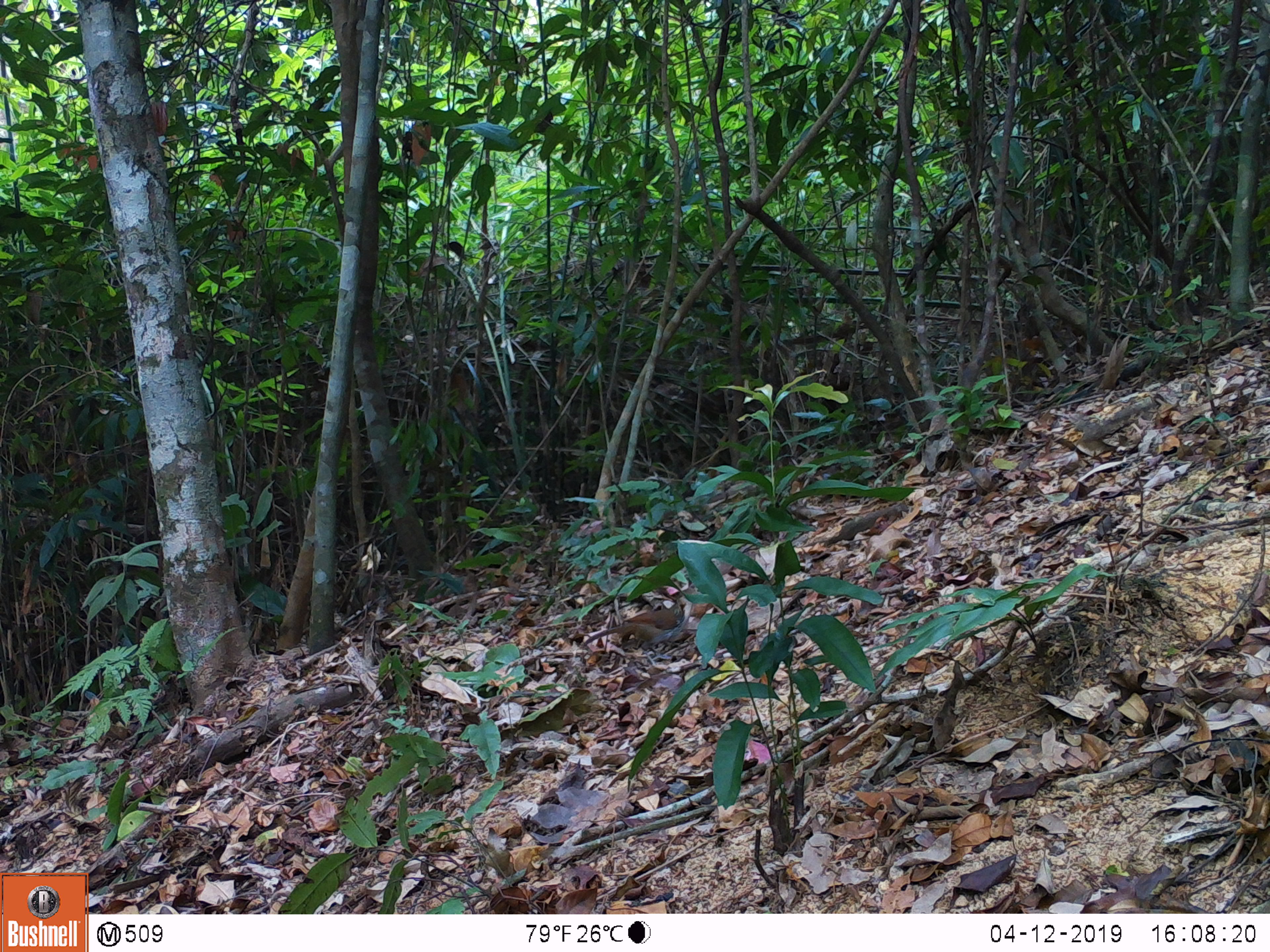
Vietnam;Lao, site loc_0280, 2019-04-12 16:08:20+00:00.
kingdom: Animalia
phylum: Chordata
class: Aves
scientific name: Aves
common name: bird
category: unidentified bird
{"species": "unidentified bird (bird) (Aves)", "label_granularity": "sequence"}